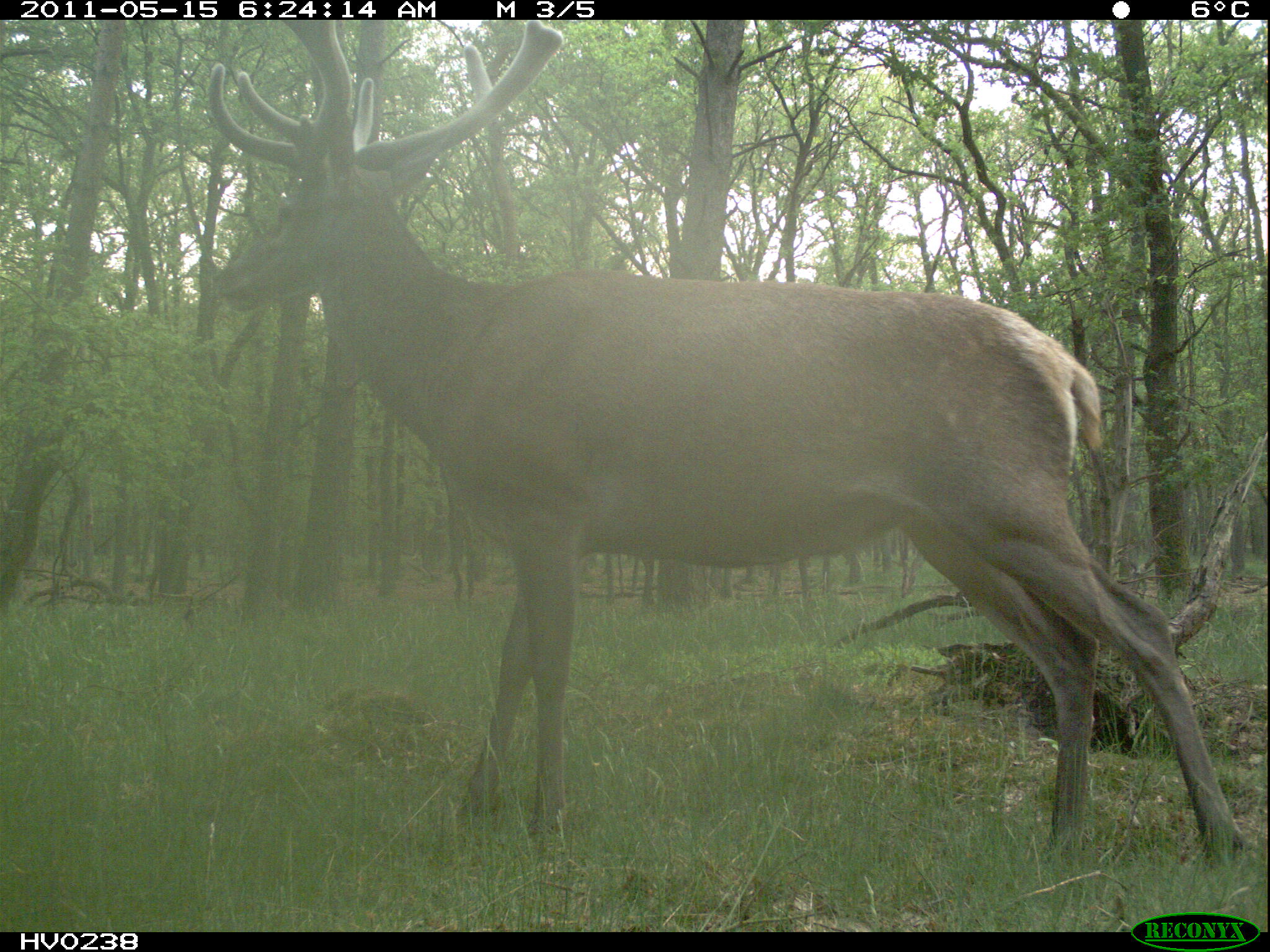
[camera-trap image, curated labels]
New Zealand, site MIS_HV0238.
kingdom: Animalia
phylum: Chordata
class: Mammalia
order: Artiodactyla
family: Cervidae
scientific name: Cervidae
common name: deer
Deer (Cervidae).